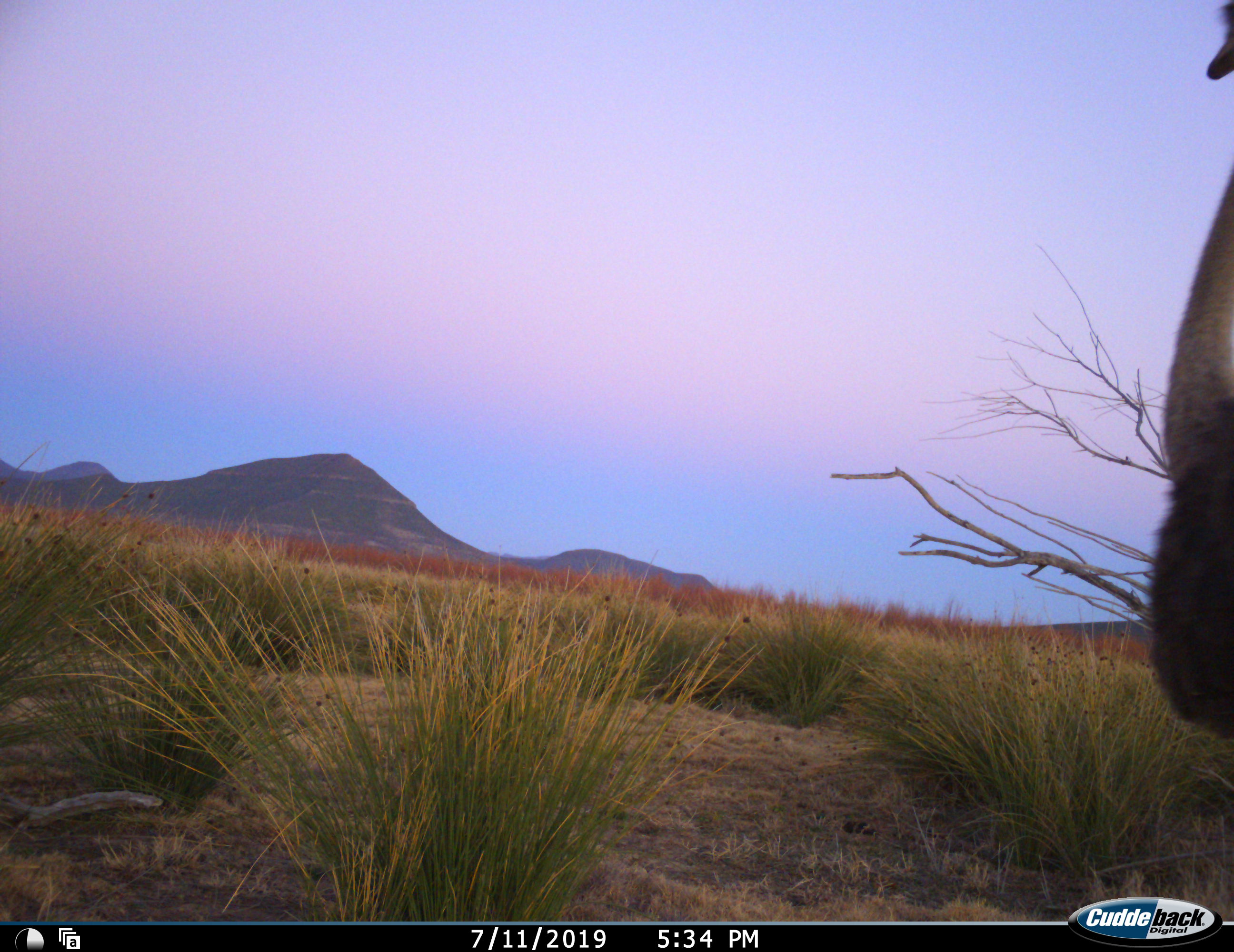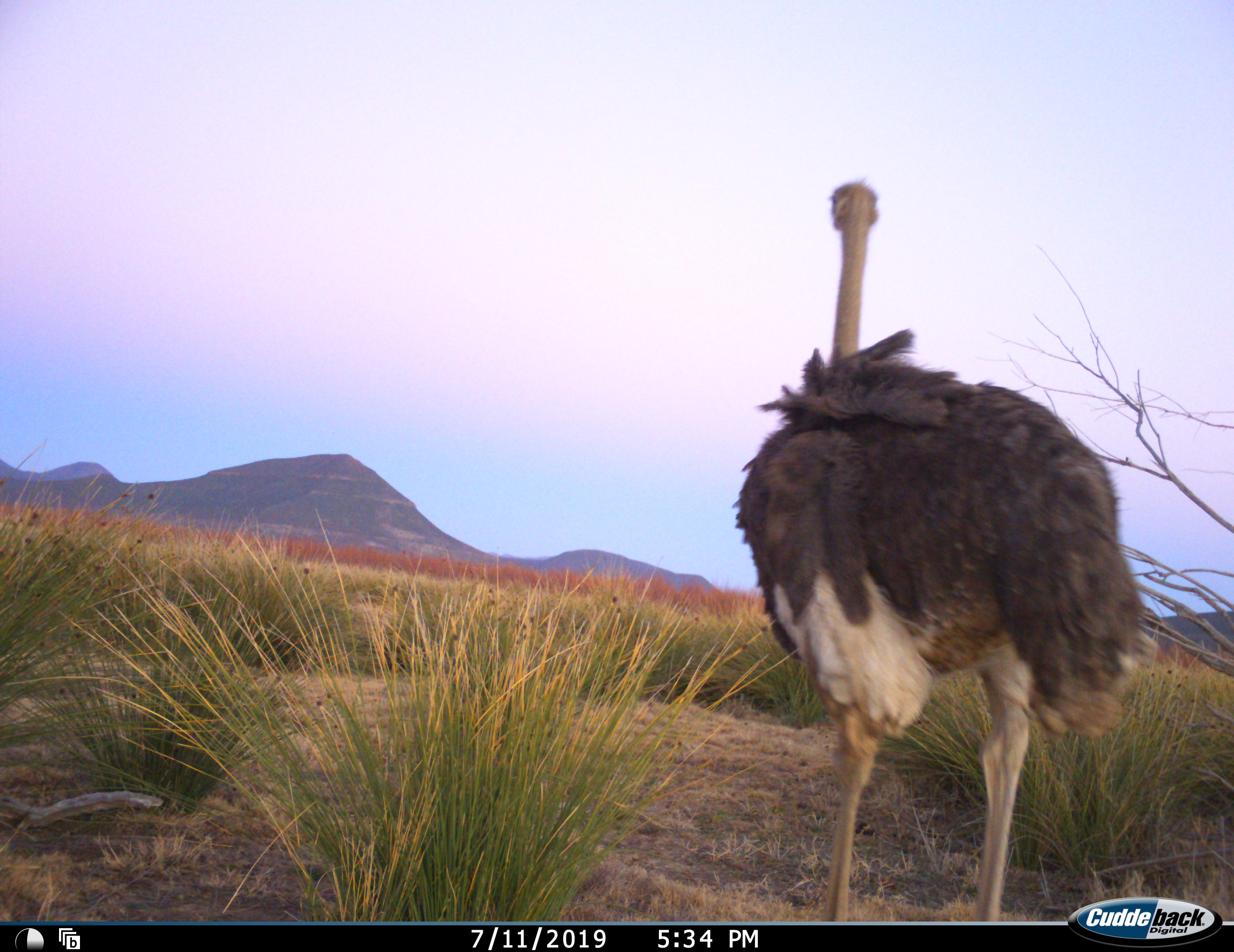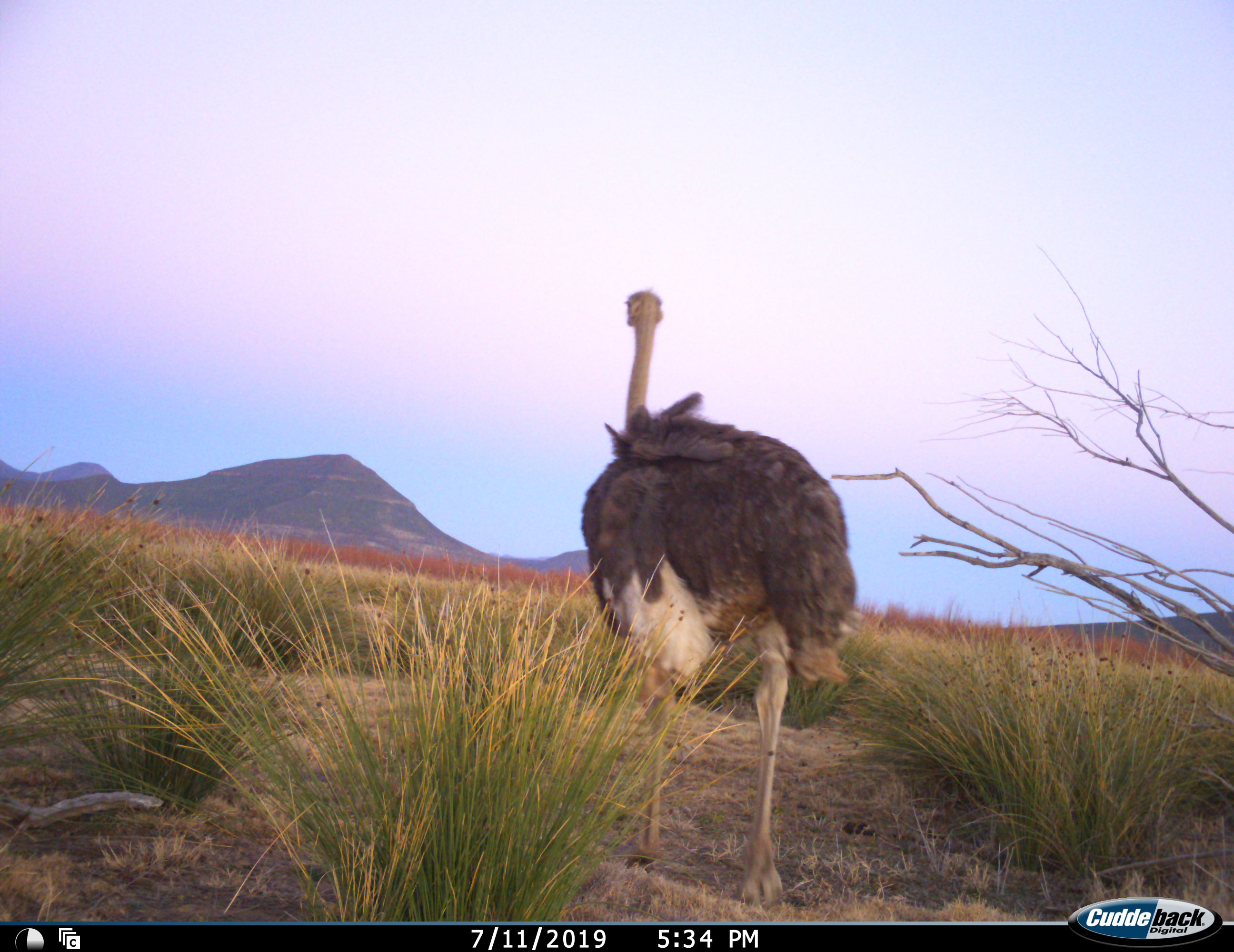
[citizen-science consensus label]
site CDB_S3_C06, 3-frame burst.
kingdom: Animalia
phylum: Chordata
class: Aves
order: Struthioniformes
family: Struthionidae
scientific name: Struthionidae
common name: ostrich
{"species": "ostrich (Struthionidae)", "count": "1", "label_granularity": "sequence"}